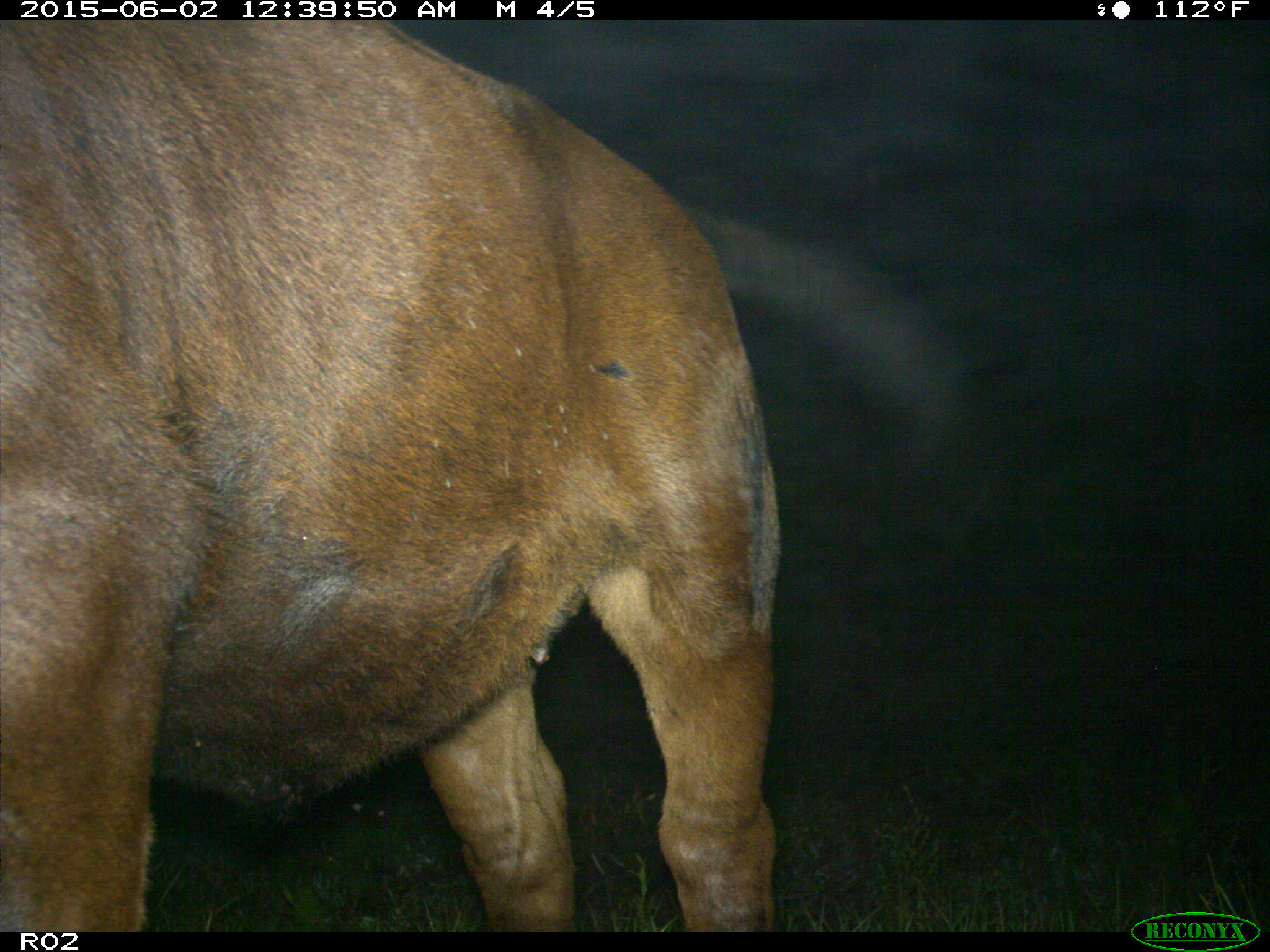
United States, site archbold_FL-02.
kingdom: Animalia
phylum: Chordata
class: Mammalia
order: Artiodactyla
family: Bovidae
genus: Bos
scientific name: Bos taurus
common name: domestic cow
Bos taurus (domestic cow).